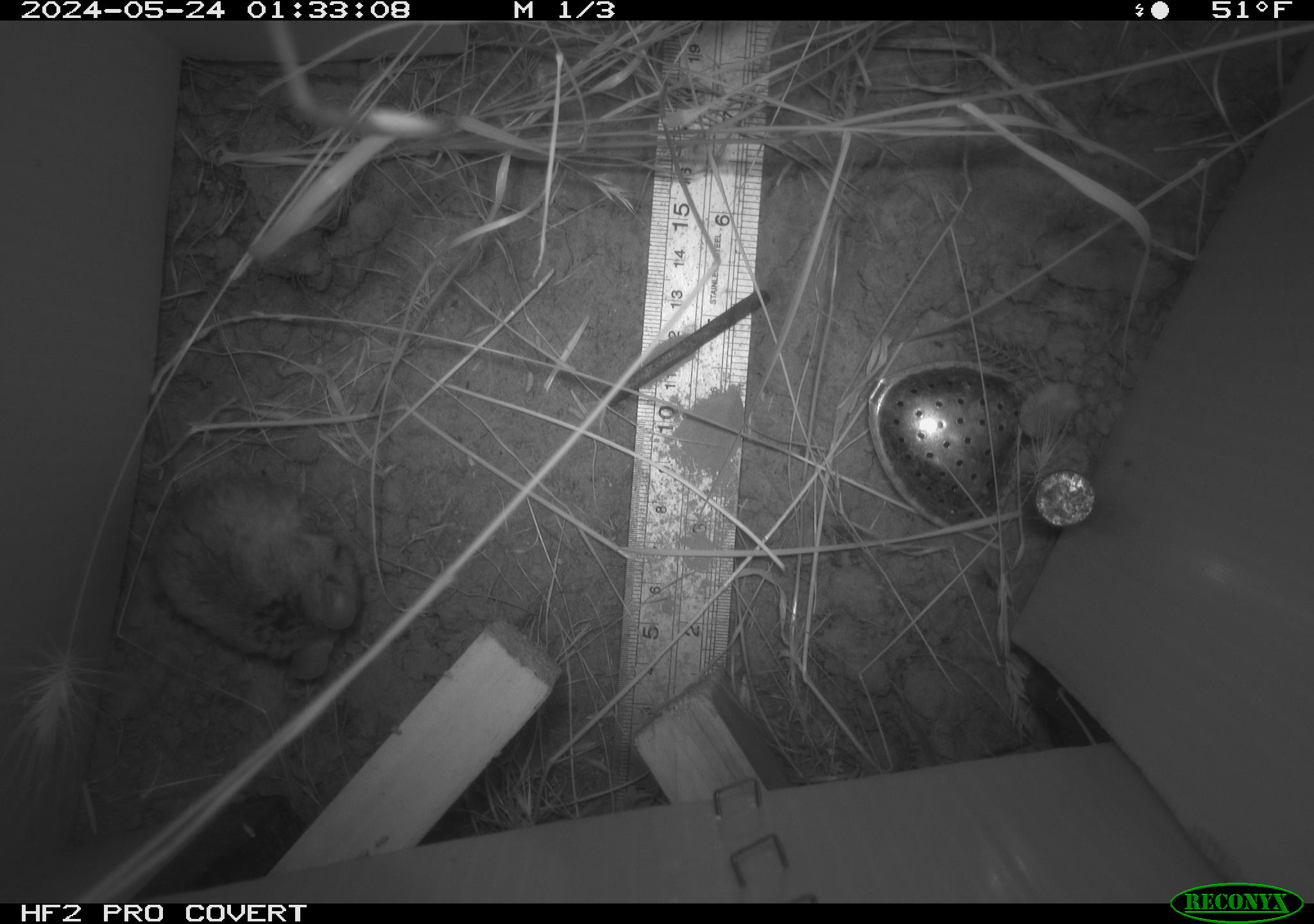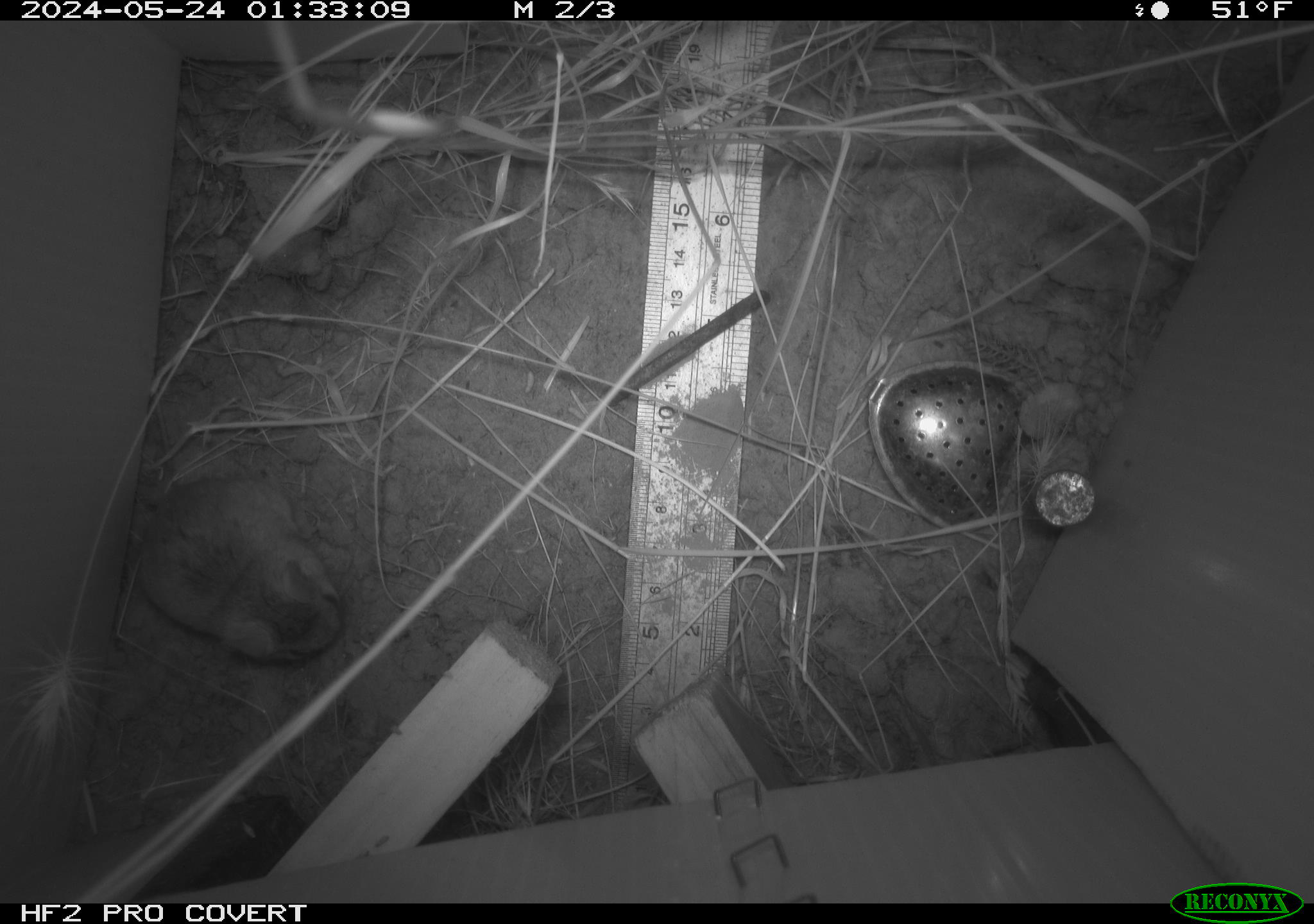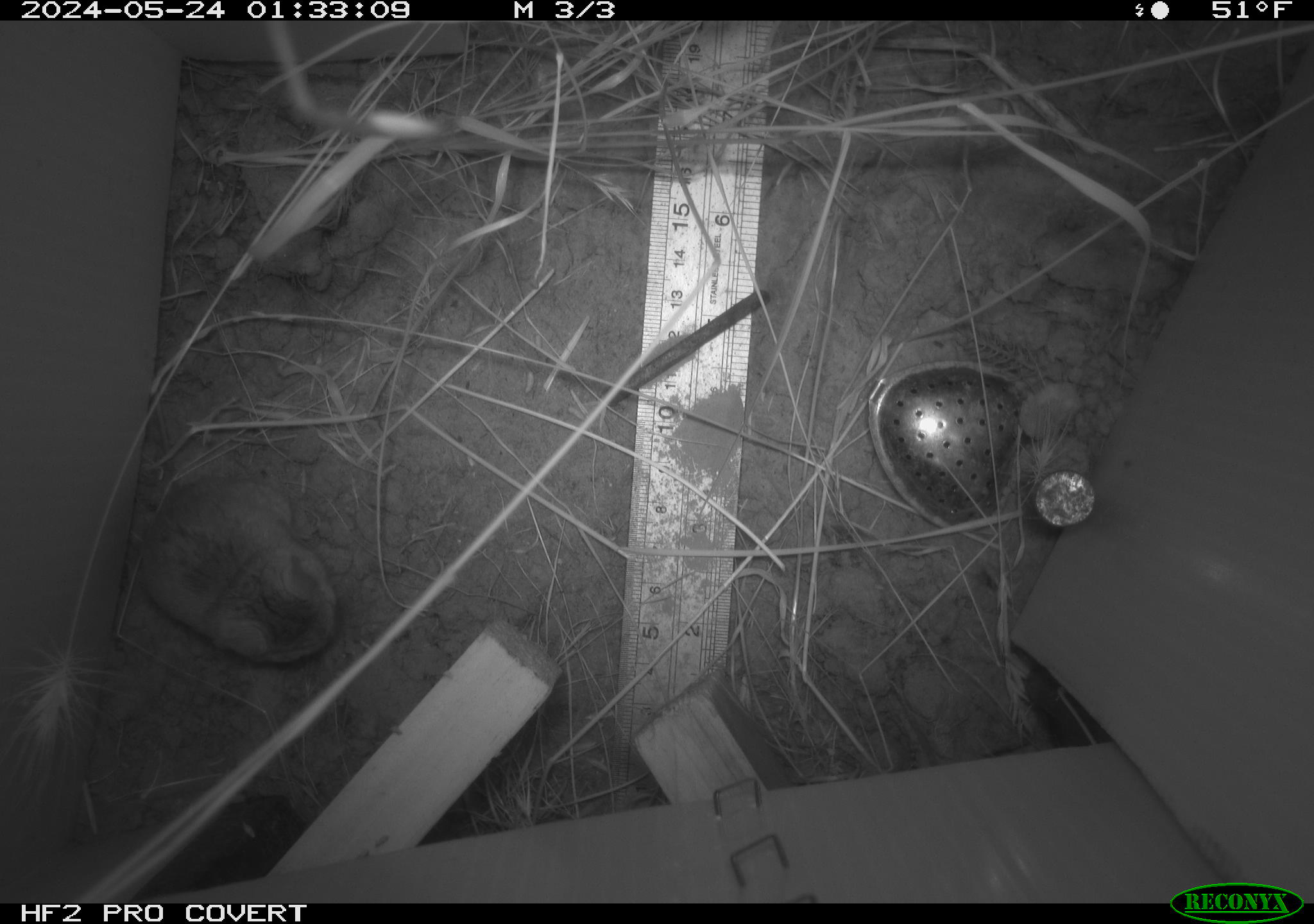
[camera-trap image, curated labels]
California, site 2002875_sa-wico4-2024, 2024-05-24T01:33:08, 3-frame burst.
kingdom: Animalia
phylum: Chordata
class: Mammalia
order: Rodentia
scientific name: Rodentia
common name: rodent